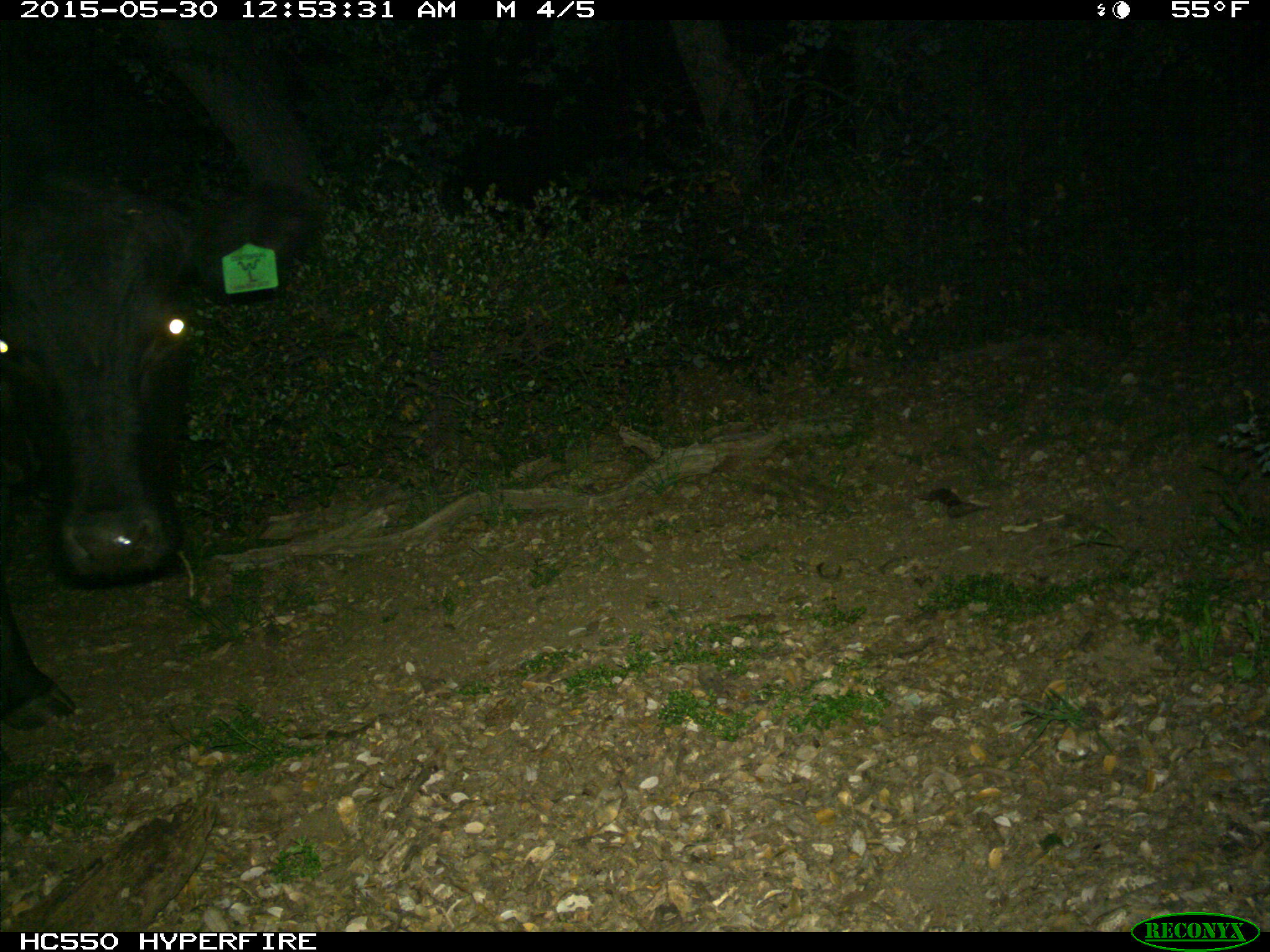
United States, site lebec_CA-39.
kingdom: Animalia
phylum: Chordata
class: Mammalia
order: Artiodactyla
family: Bovidae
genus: Bos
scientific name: Bos taurus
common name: domestic cow